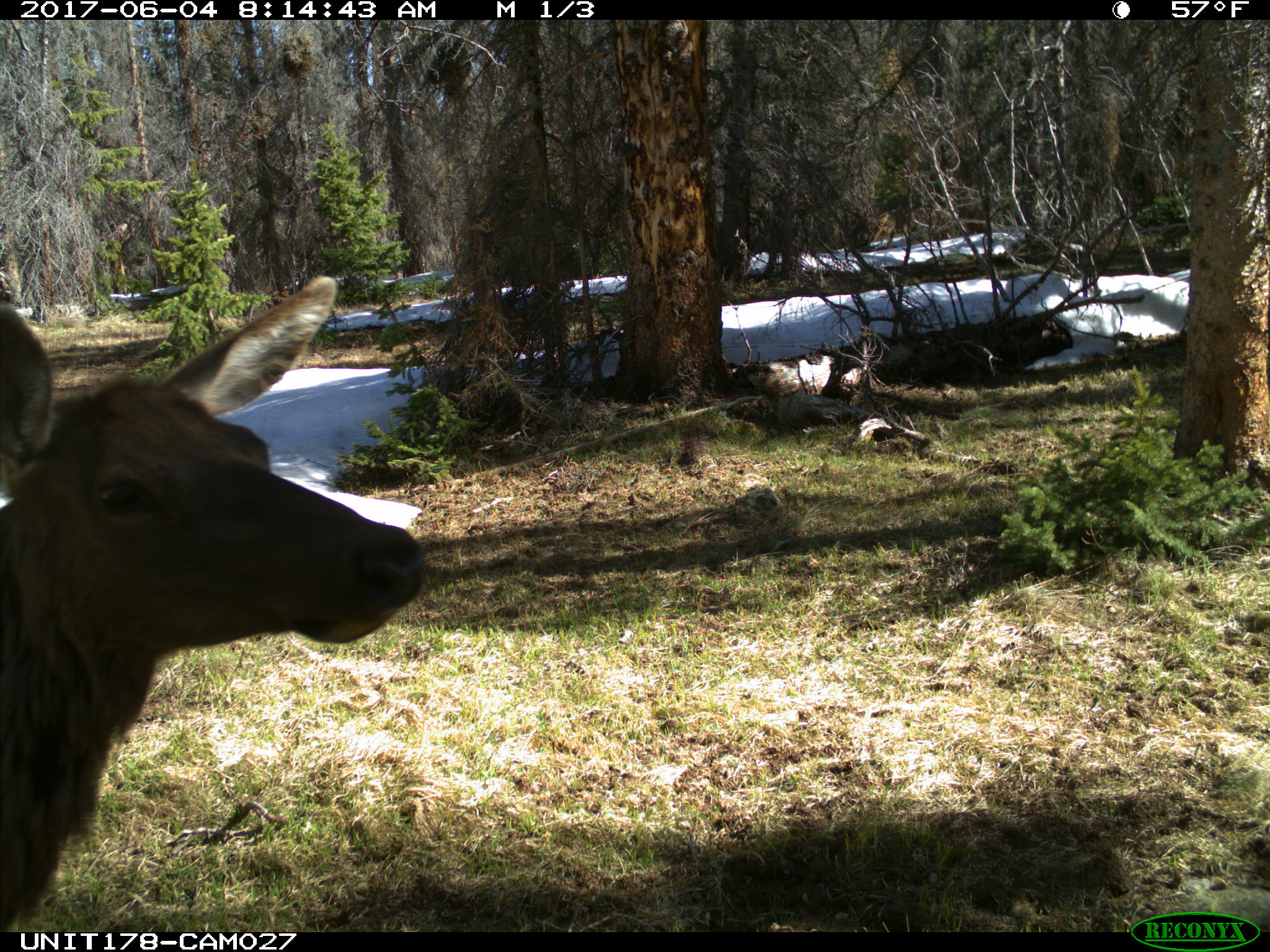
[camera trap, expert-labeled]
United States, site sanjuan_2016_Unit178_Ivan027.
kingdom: Animalia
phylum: Chordata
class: Mammalia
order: Artiodactyla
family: Cervidae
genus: Cervus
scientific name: Cervus elaphus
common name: red deer